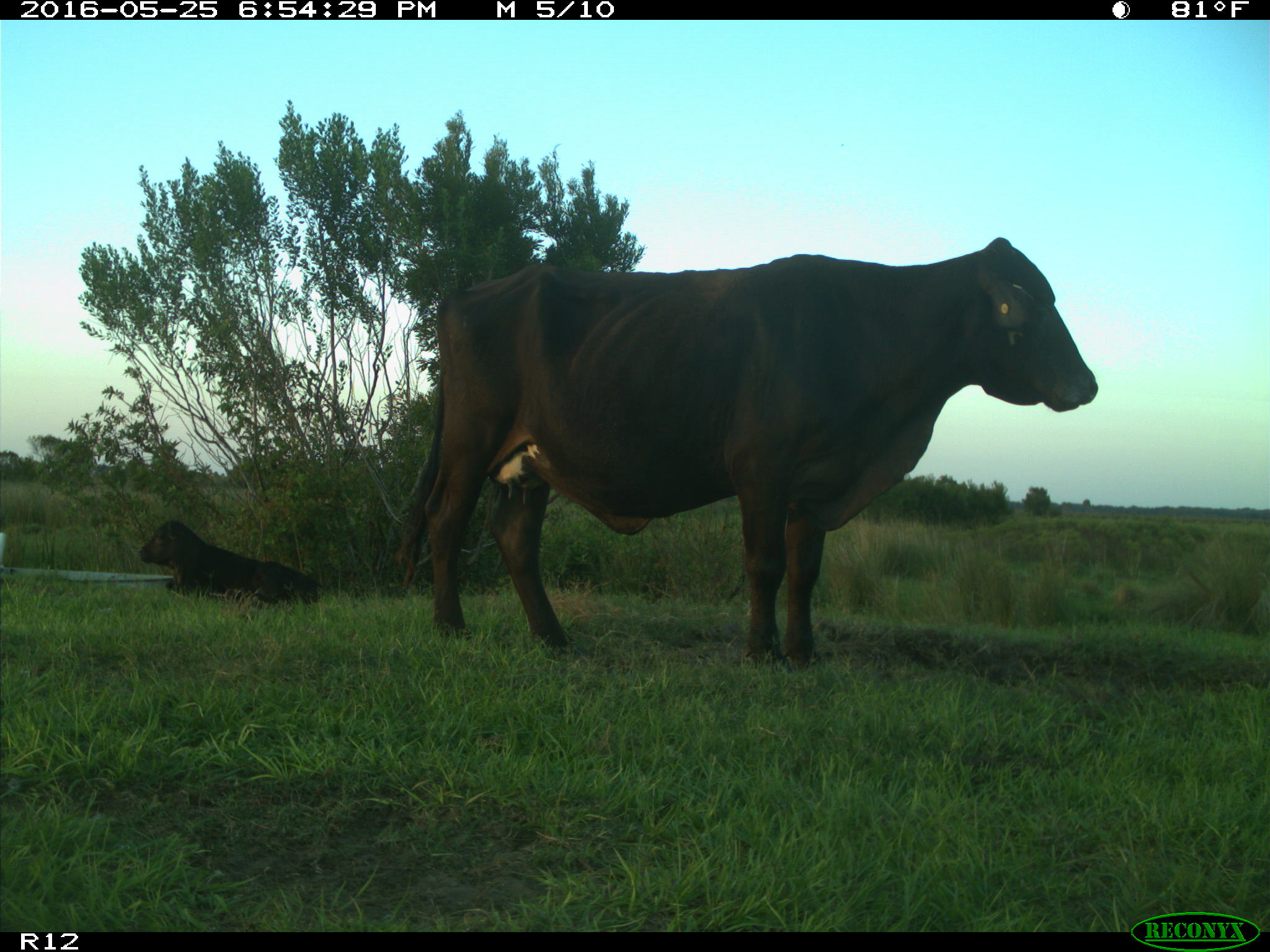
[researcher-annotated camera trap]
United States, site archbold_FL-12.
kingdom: Animalia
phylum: Chordata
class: Mammalia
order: Artiodactyla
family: Bovidae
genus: Bos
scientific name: Bos taurus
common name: domestic cow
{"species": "Bos taurus (domestic cow)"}